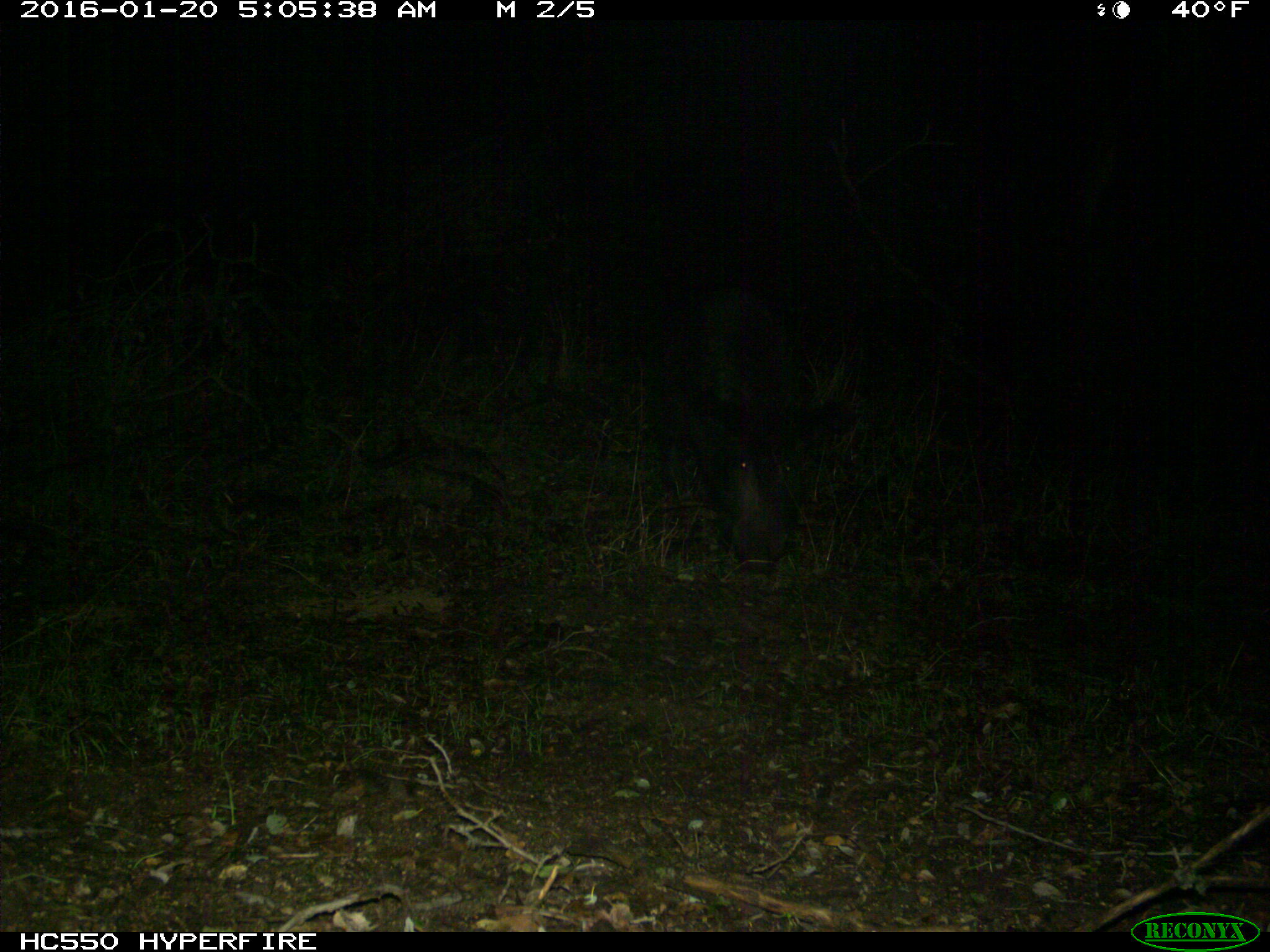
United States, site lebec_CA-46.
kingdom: Animalia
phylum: Chordata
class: Mammalia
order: Artiodactyla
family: Suidae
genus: Sus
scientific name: Sus scrofa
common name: wild boar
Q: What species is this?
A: Sus scrofa (wild boar).